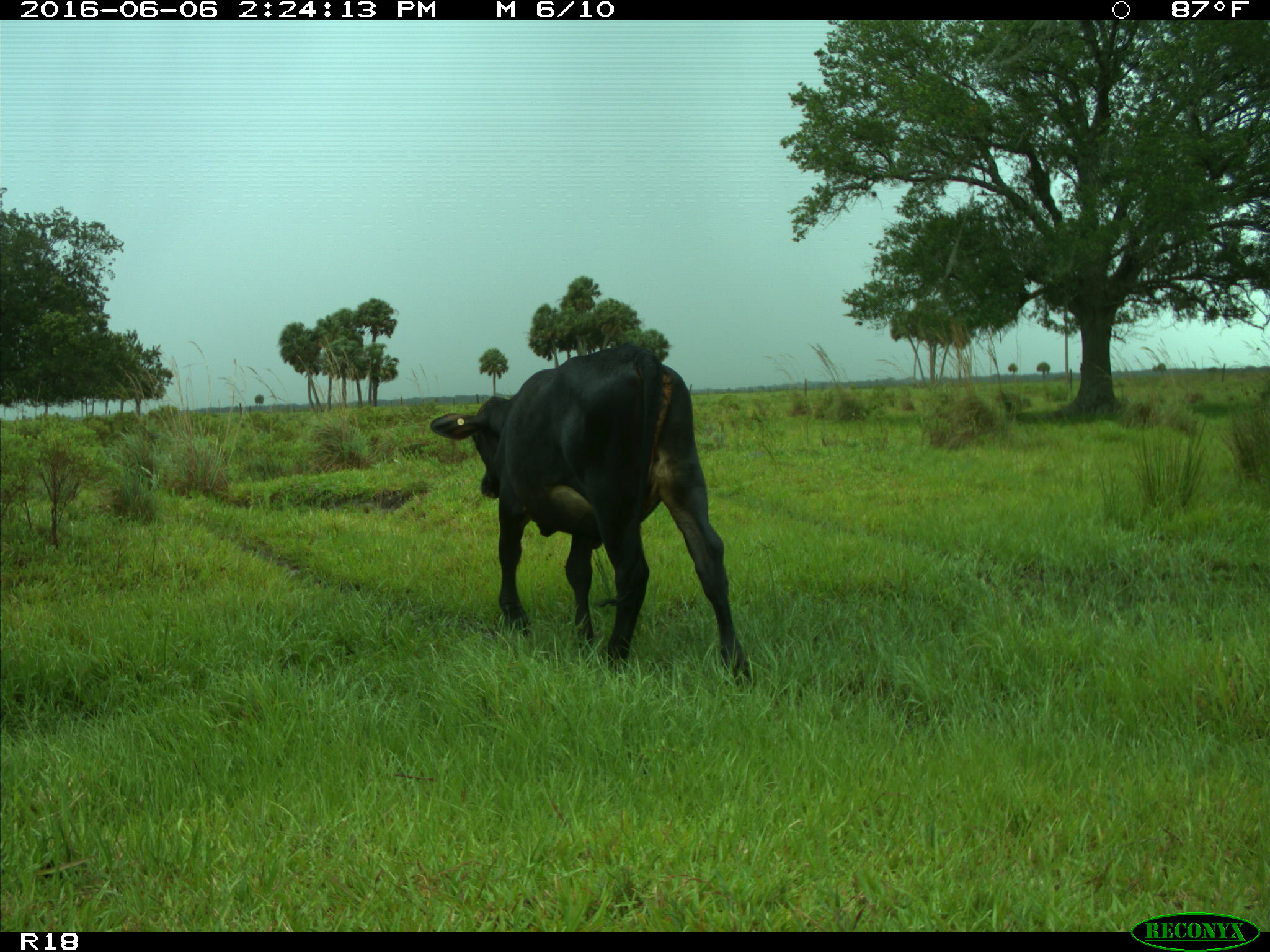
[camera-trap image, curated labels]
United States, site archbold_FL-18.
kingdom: Animalia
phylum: Chordata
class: Mammalia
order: Artiodactyla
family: Bovidae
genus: Bos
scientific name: Bos taurus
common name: domestic cow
Bos taurus (domestic cow).